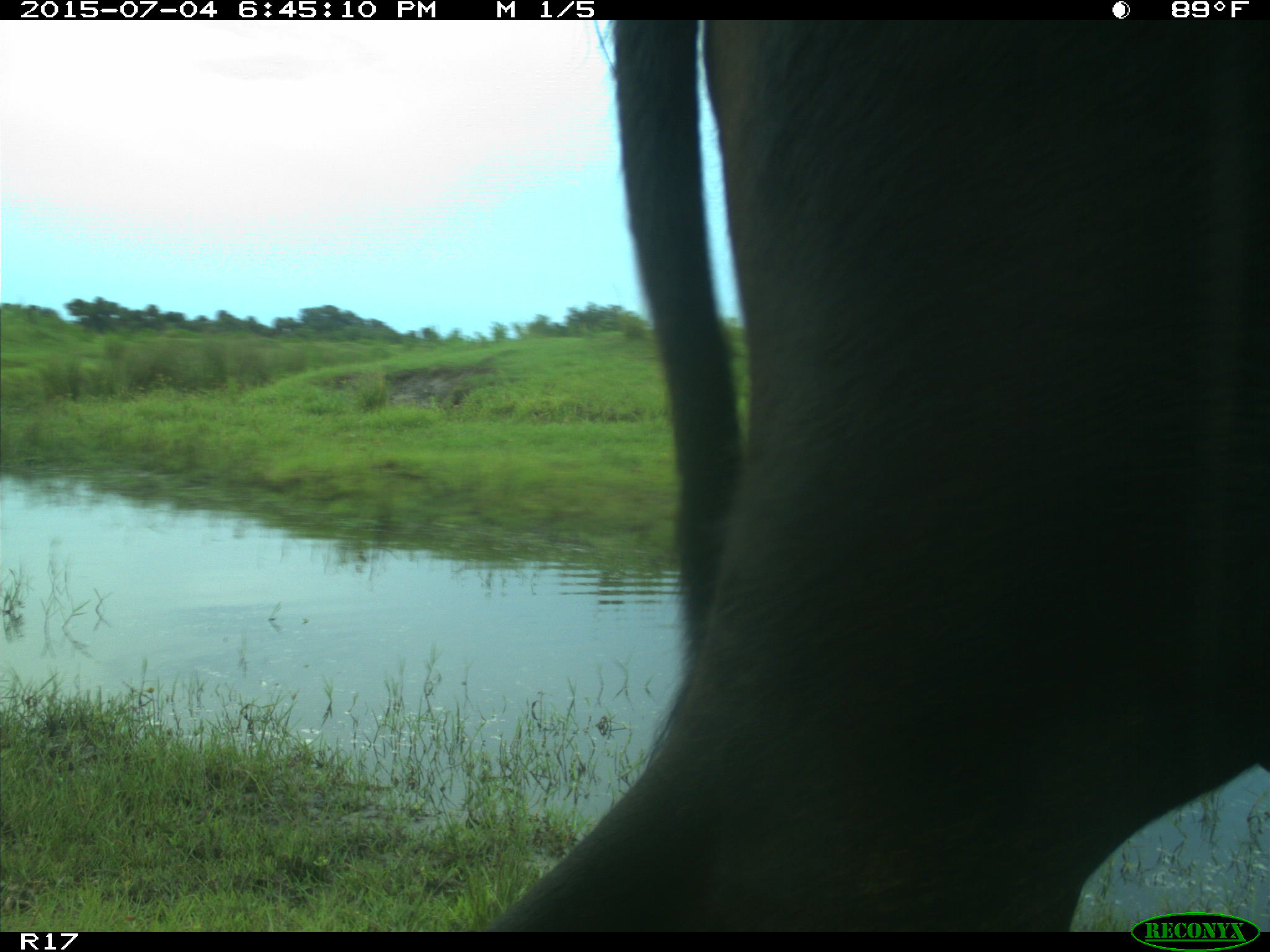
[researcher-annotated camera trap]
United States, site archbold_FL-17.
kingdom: Animalia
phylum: Chordata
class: Mammalia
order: Artiodactyla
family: Bovidae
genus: Bos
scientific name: Bos taurus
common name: domestic cow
Bos taurus (domestic cow).